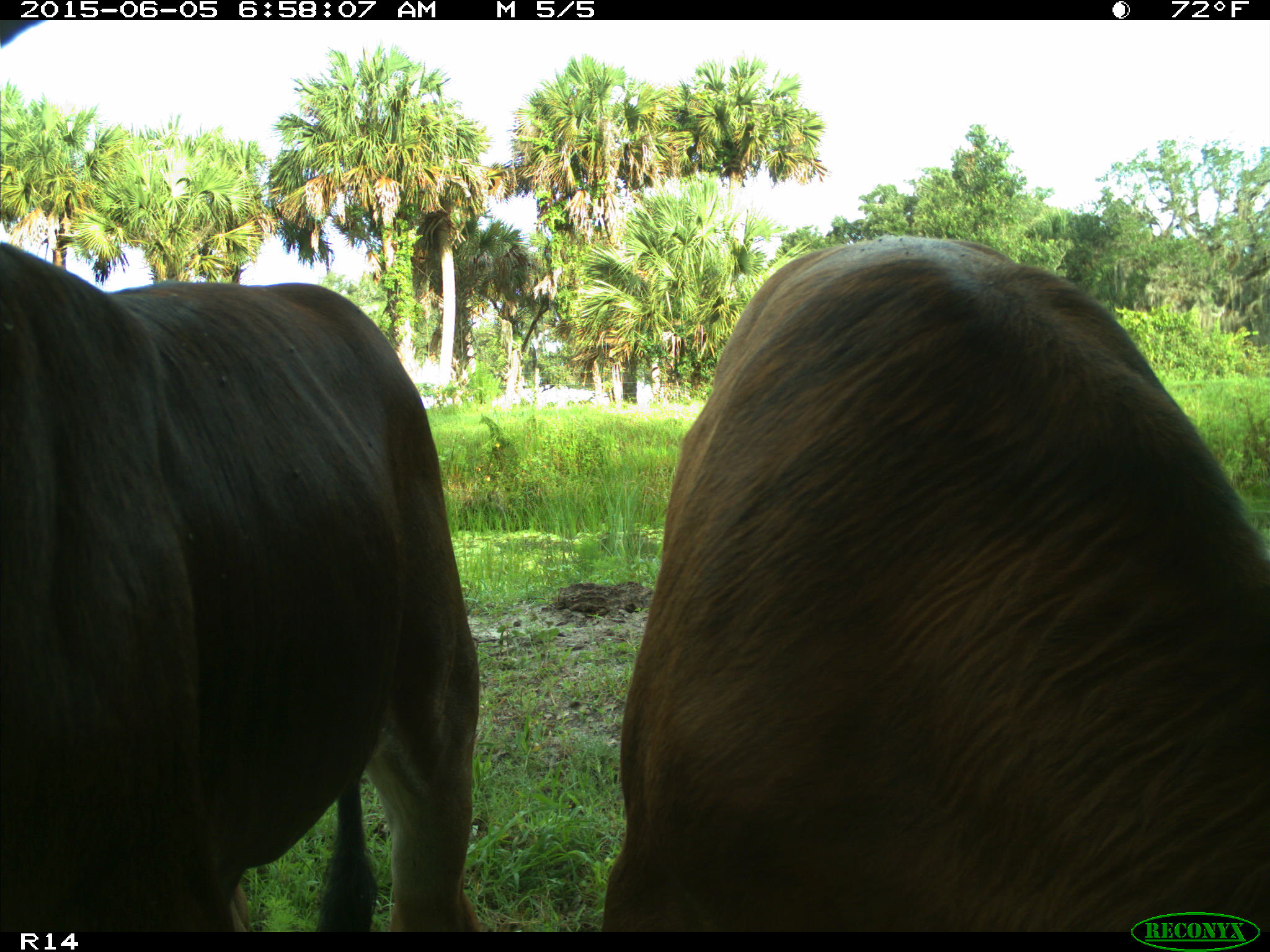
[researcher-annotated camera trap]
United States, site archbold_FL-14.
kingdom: Animalia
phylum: Chordata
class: Mammalia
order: Artiodactyla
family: Bovidae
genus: Bos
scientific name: Bos taurus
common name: domestic cow